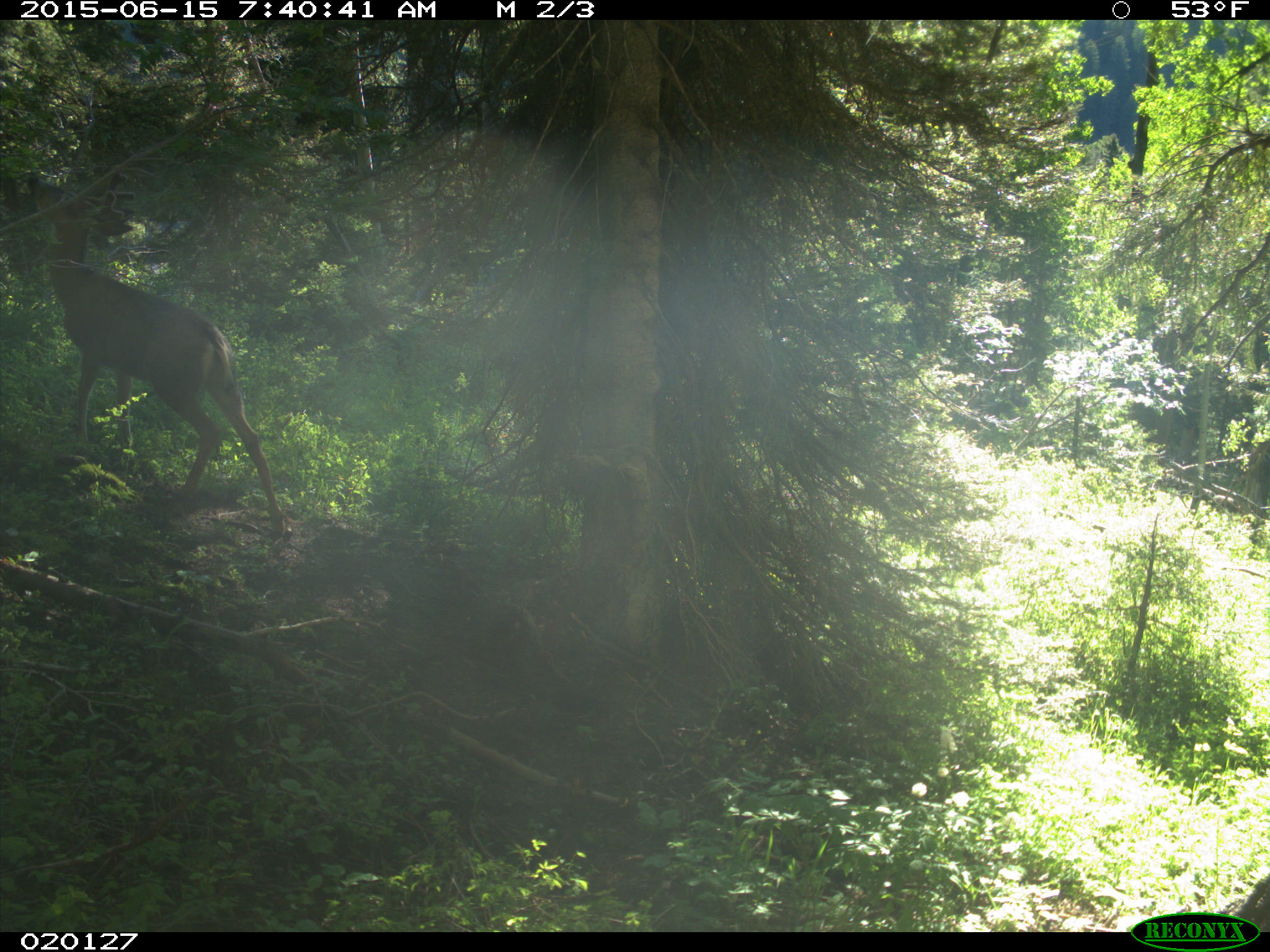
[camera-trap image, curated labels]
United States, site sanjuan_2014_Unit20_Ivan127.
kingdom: Animalia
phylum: Chordata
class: Mammalia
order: Artiodactyla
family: Cervidae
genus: Odocoileus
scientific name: Odocoileus hemionus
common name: mule deer